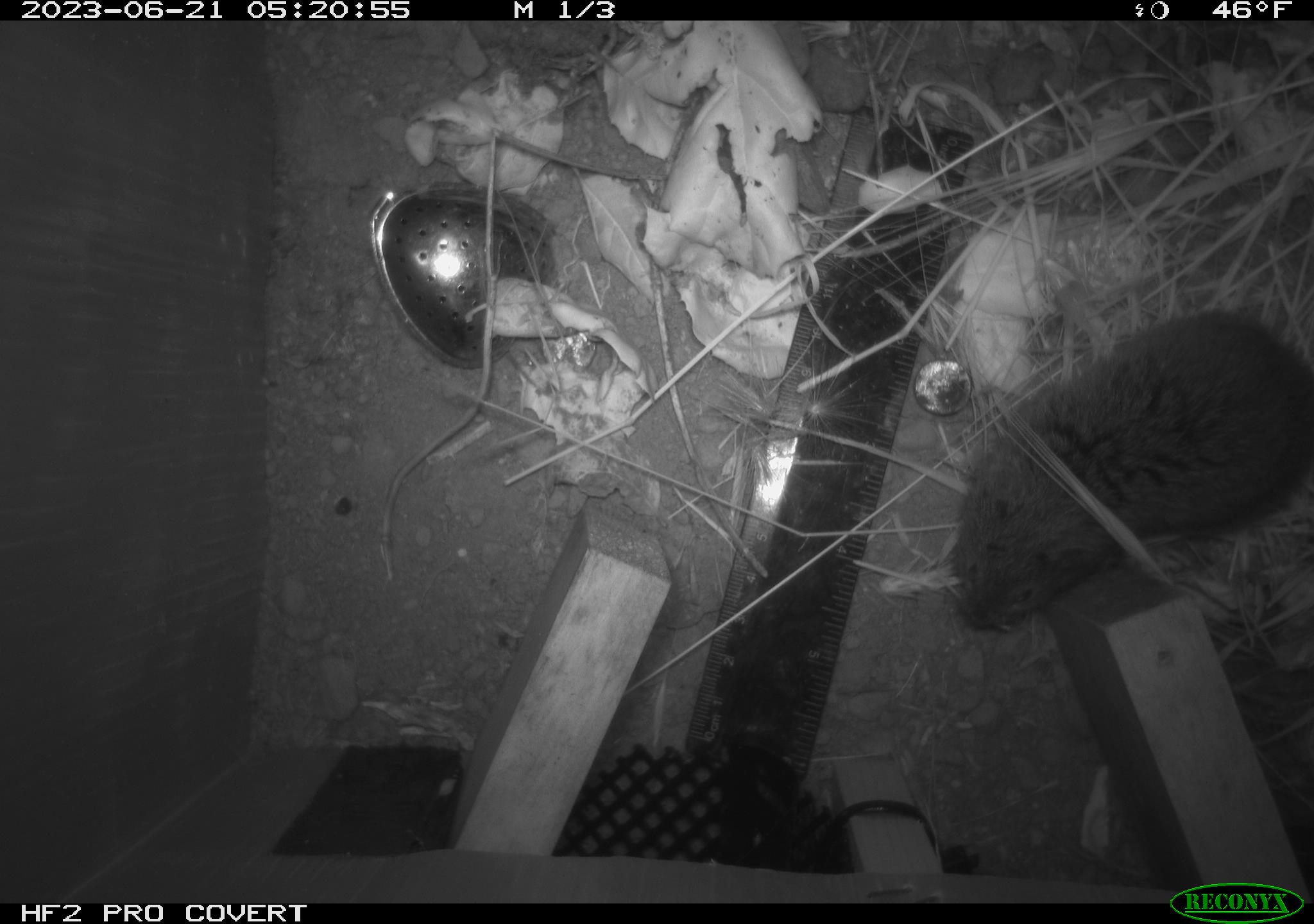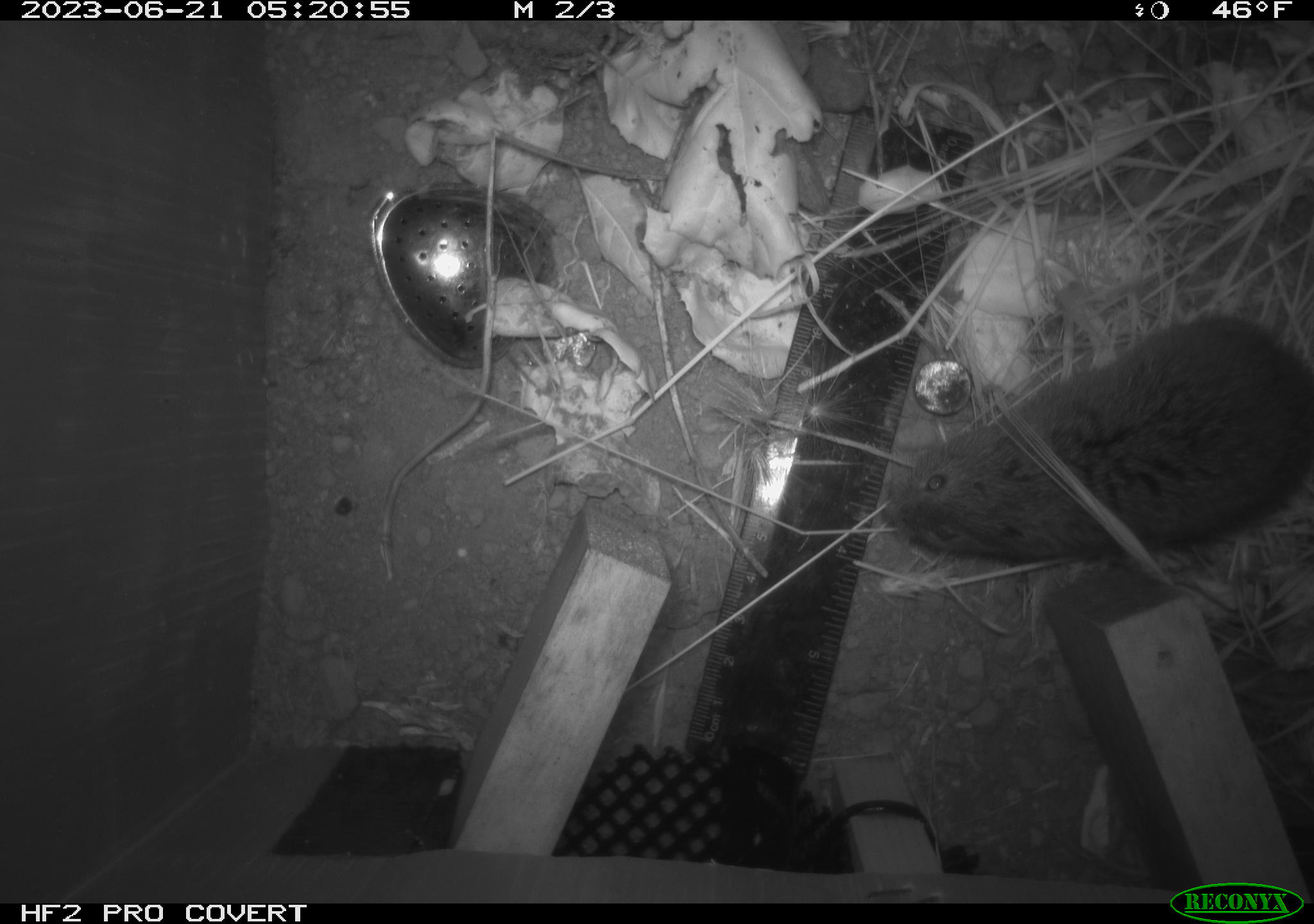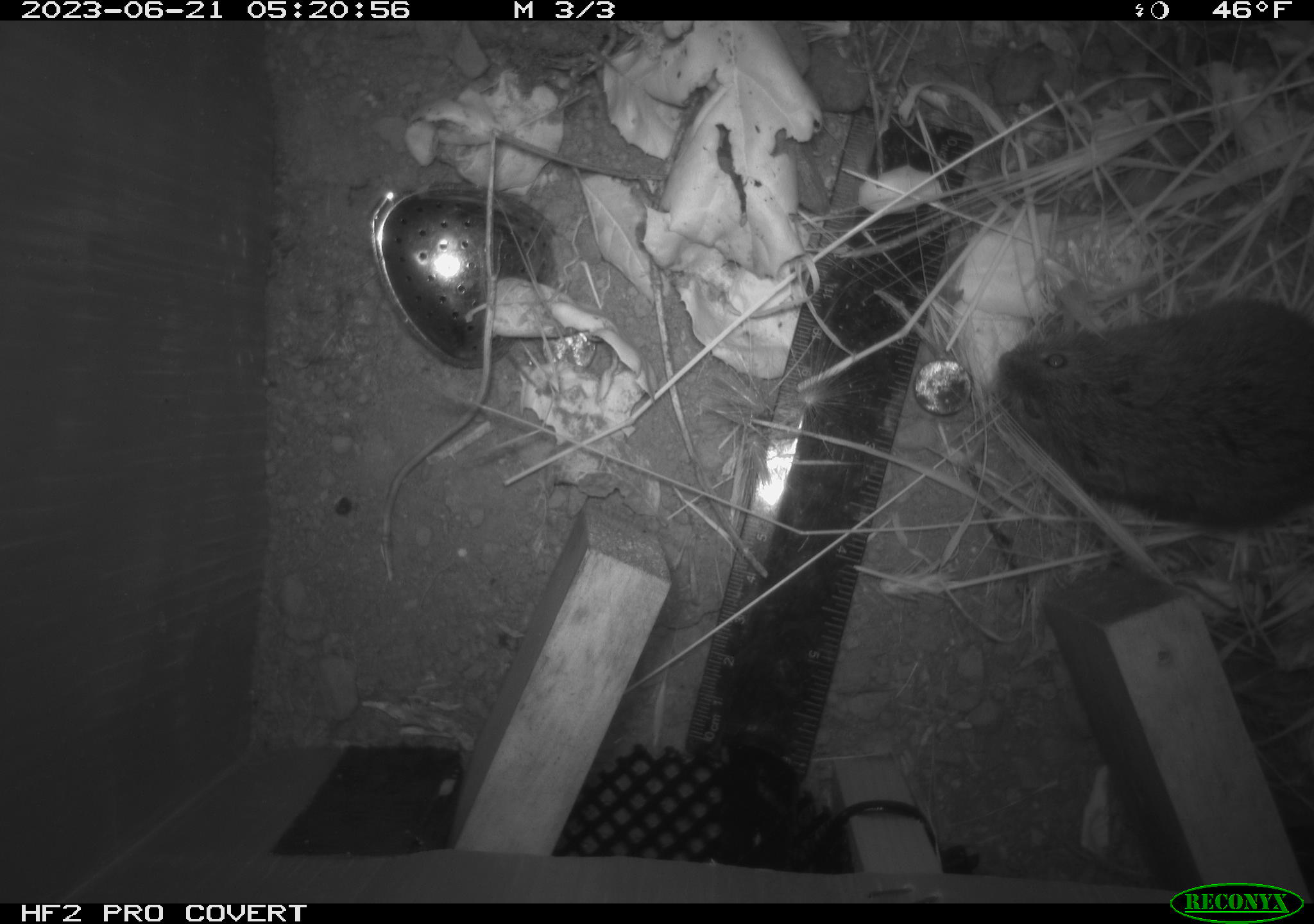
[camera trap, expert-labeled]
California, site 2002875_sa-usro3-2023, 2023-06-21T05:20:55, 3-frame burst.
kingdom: Animalia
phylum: Chordata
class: Mammalia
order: Rodentia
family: Cricetidae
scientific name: Arvicolinae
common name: voles, lemmings, and muskrats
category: arvicolinae subfamily